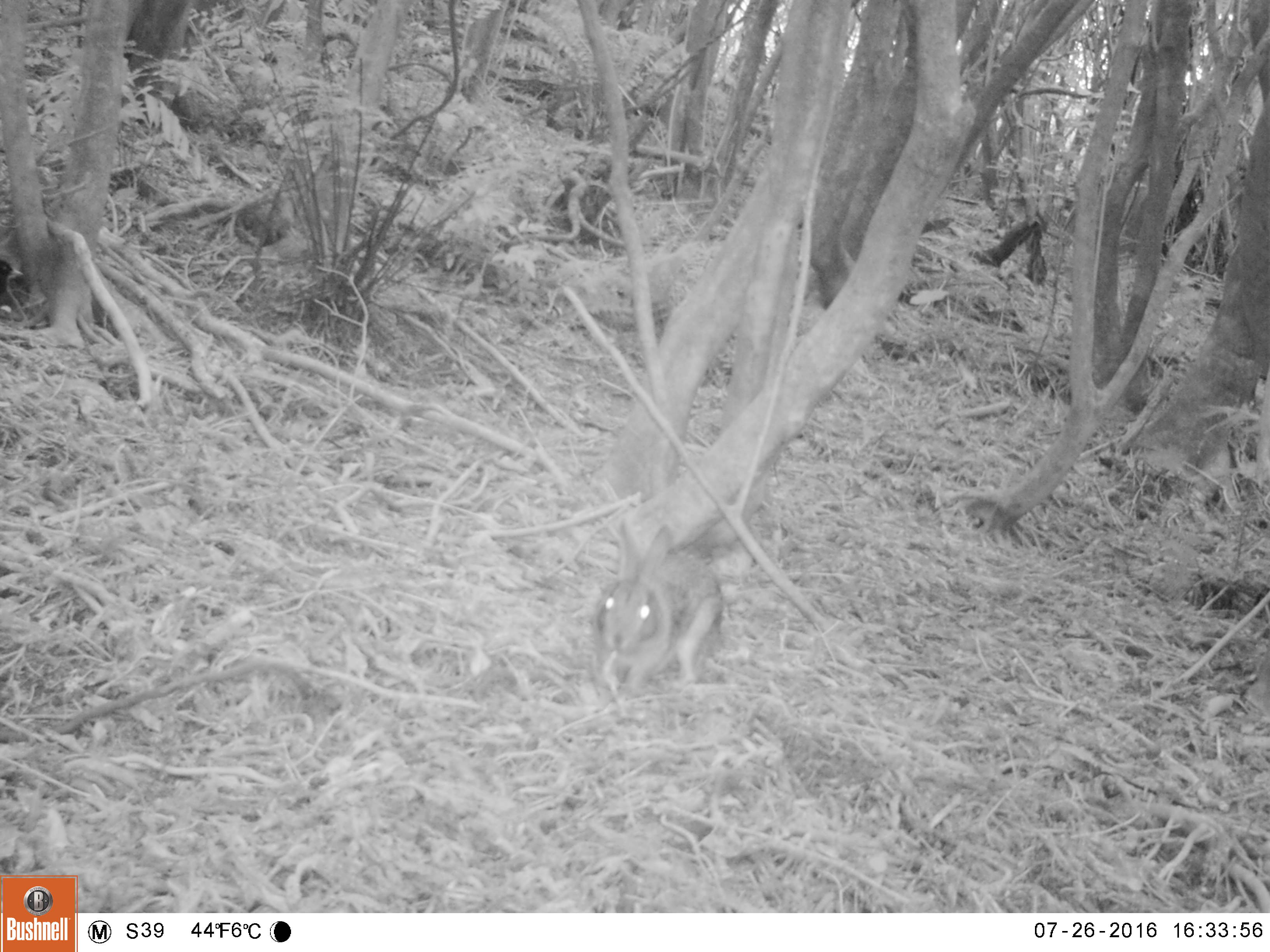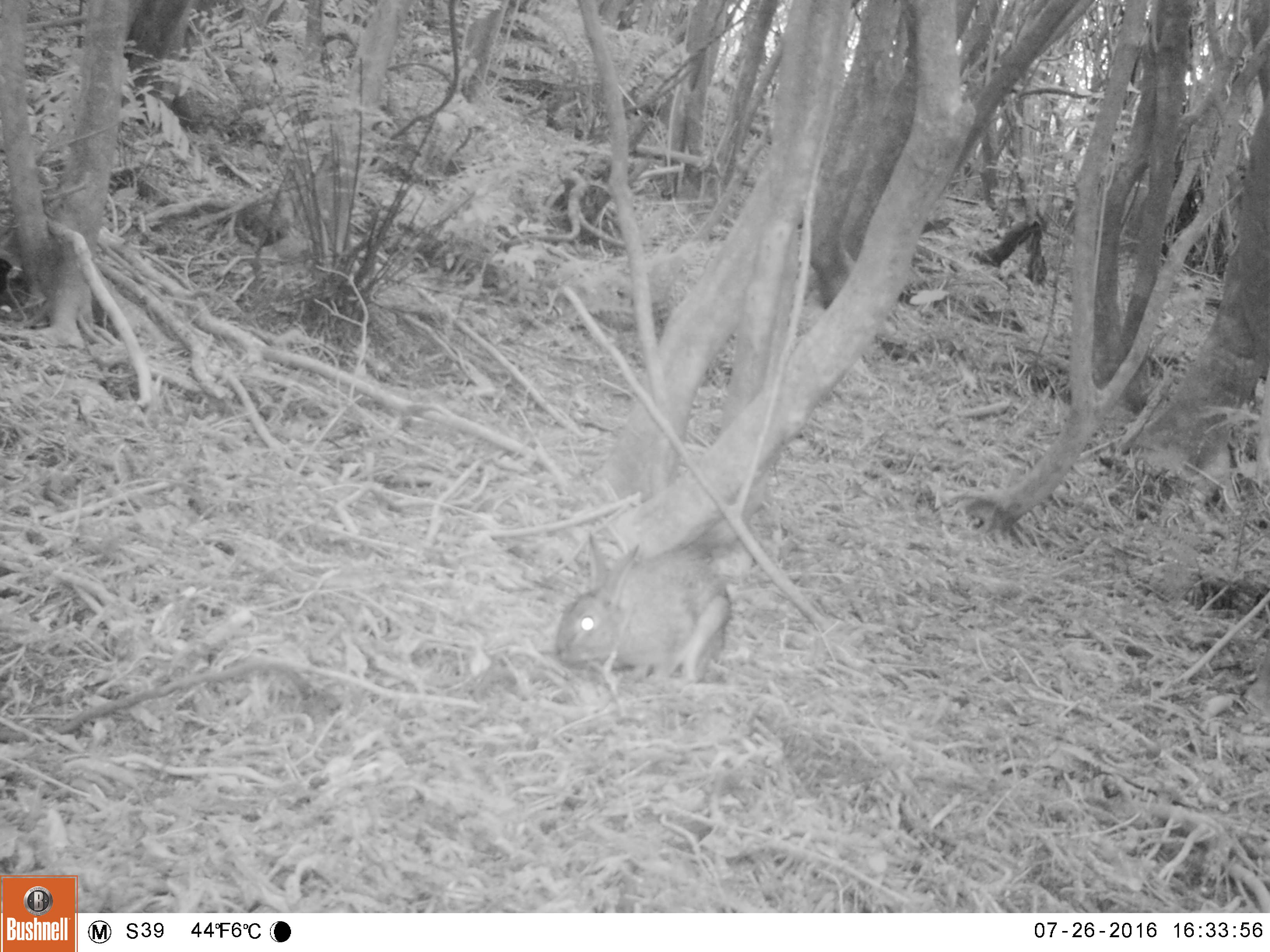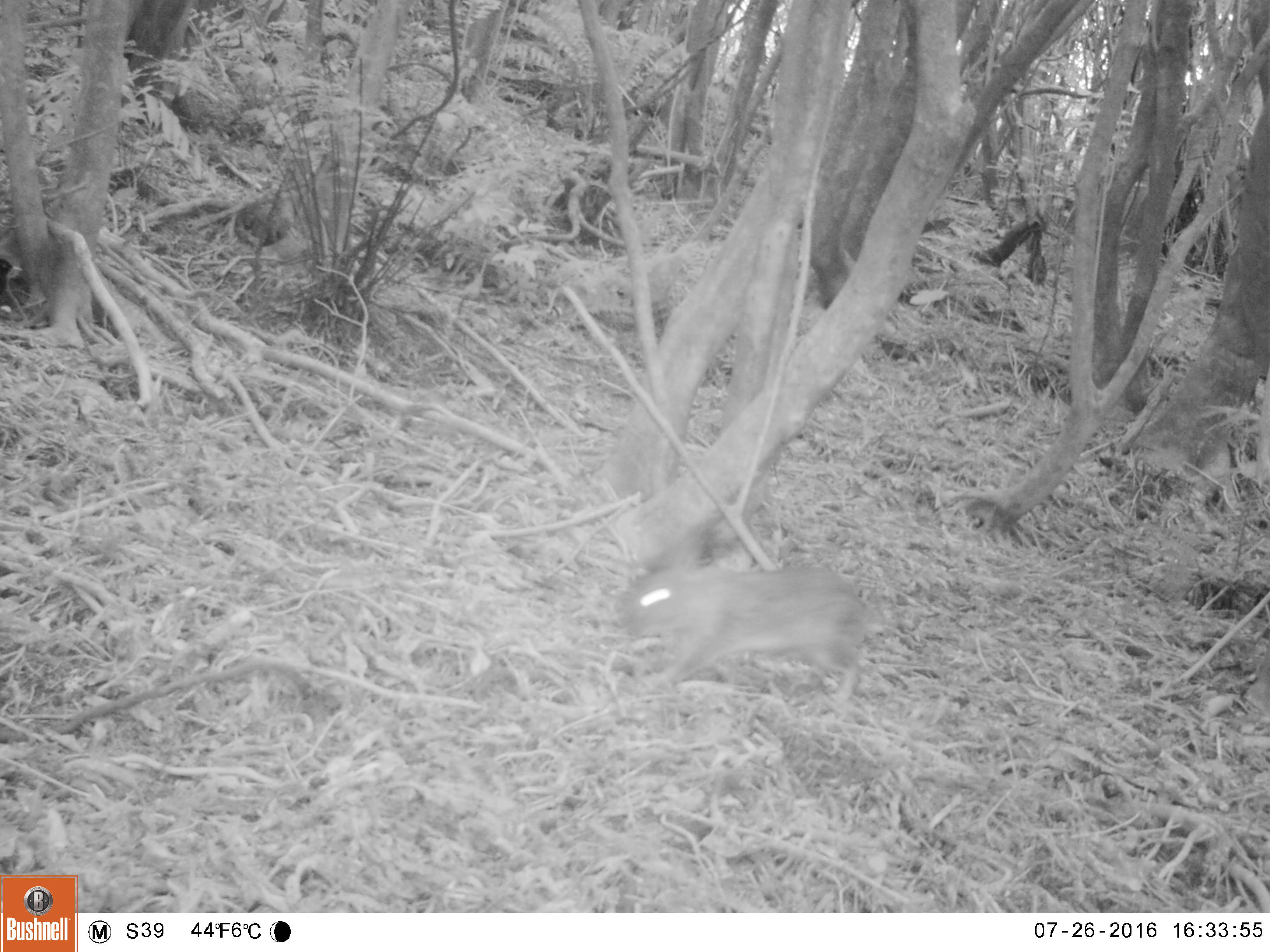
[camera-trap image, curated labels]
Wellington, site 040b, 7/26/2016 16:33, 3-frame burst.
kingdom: Animalia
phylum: Chordata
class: Mammalia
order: Lagomorpha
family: Leporidae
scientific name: Leporidae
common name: rabbit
Rabbit (Leporidae).